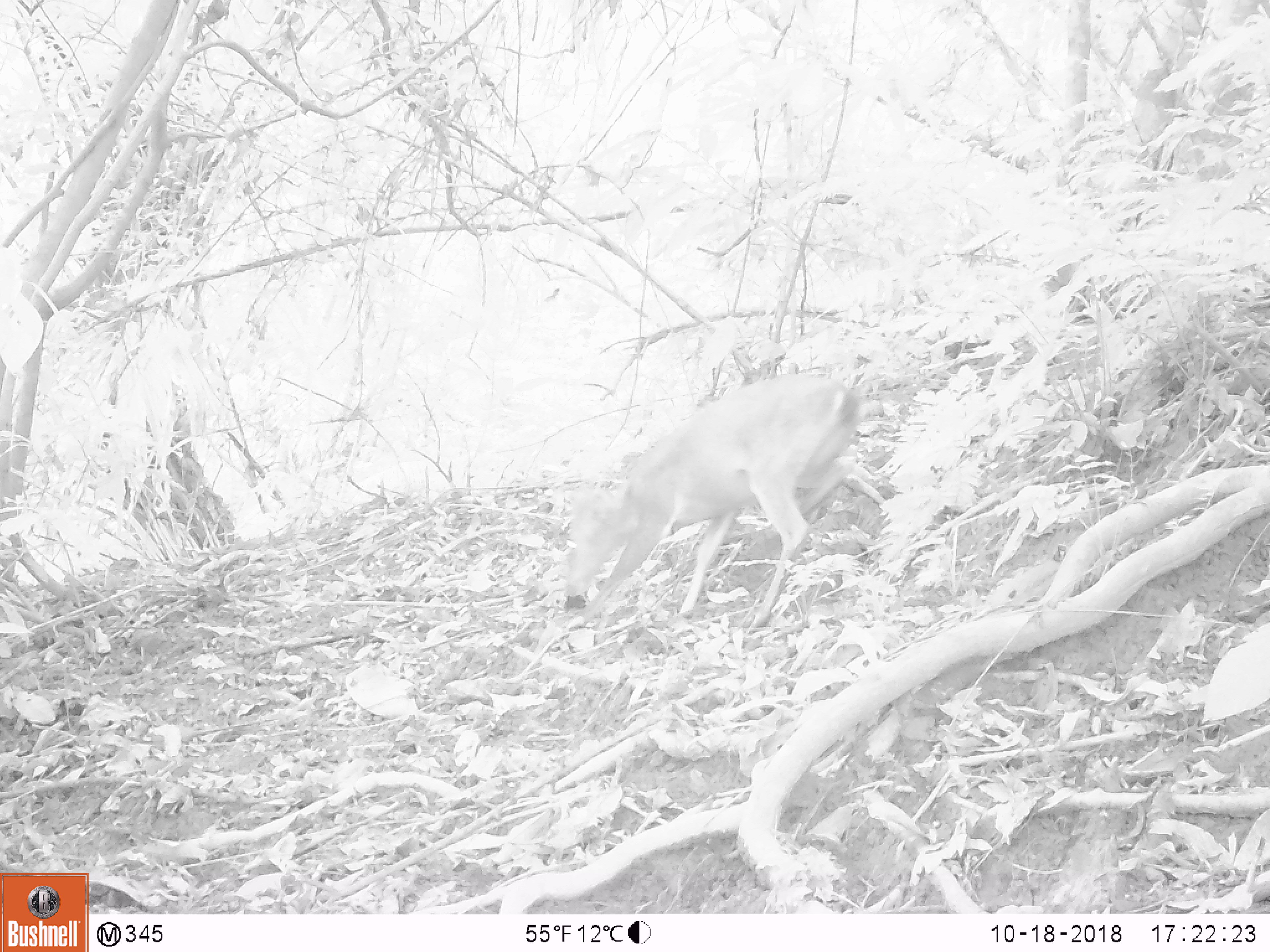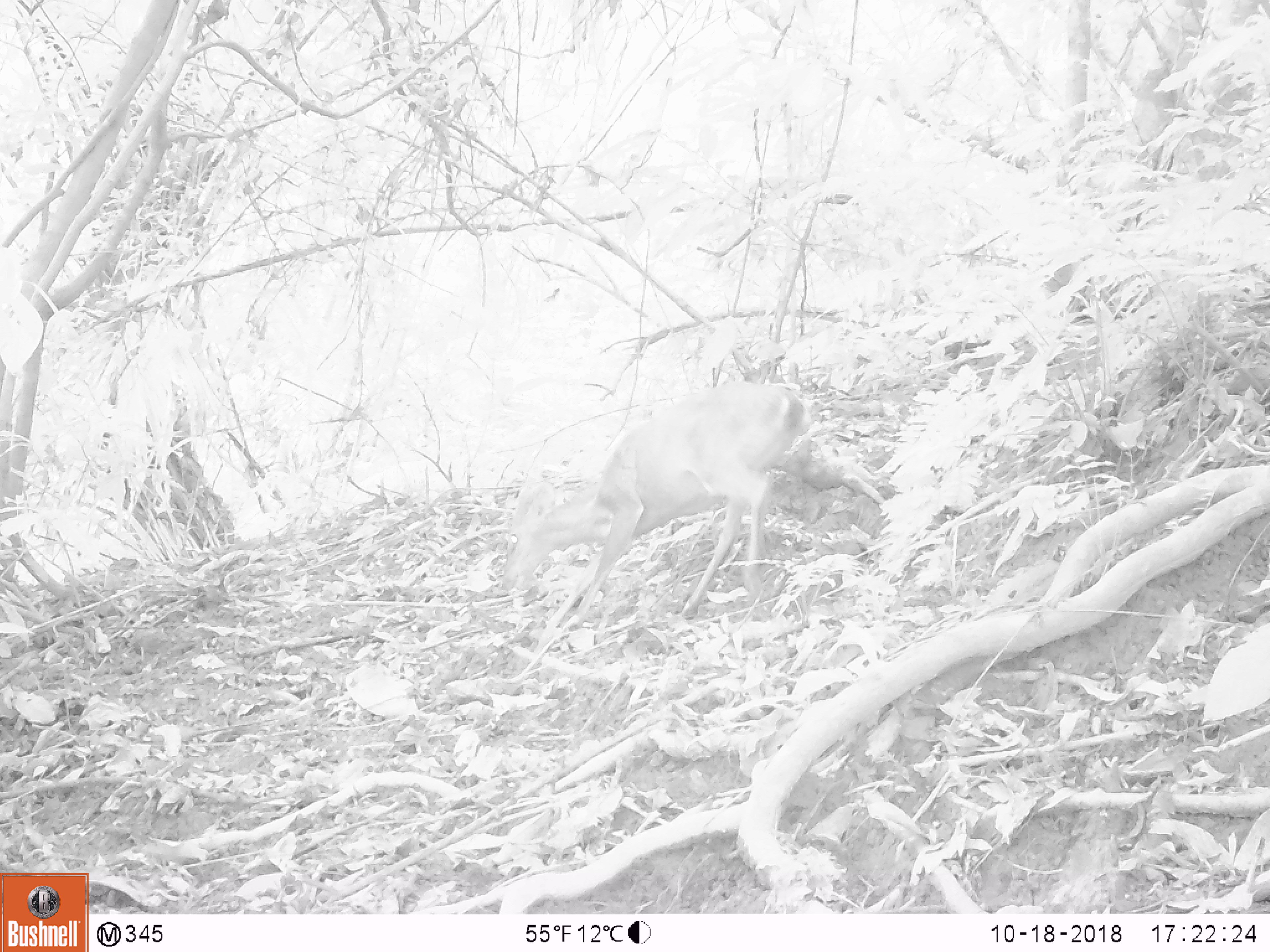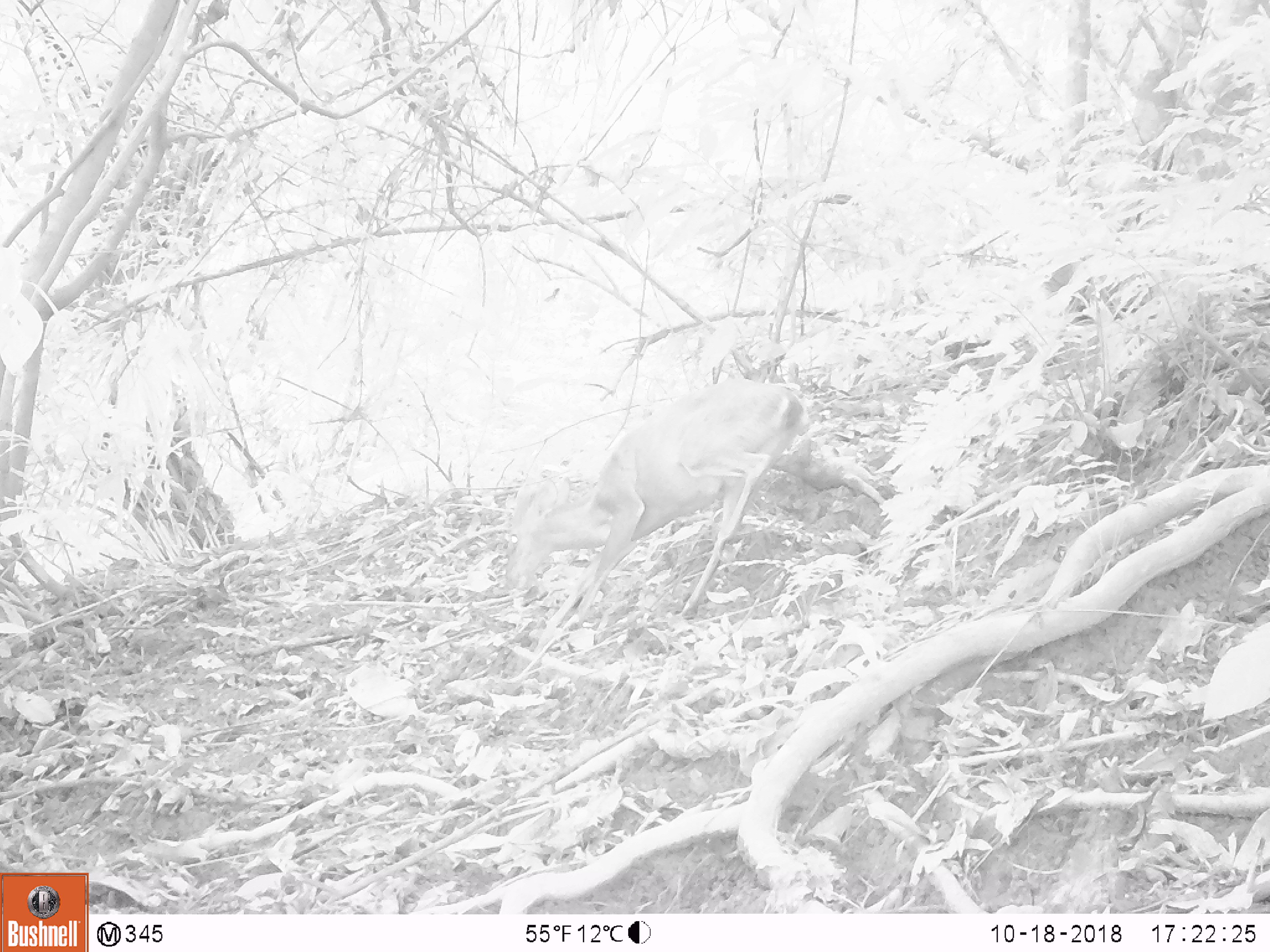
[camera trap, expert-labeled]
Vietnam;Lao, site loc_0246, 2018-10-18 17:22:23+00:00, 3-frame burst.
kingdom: Animalia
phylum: Chordata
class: Mammalia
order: Artiodactyla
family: Cervidae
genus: Muntiacus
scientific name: Muntiacus vuquangensis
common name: large-antlered muntjac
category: large antlered muntjac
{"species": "large antlered muntjac (large-antlered muntjac) (Muntiacus vuquangensis)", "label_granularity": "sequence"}